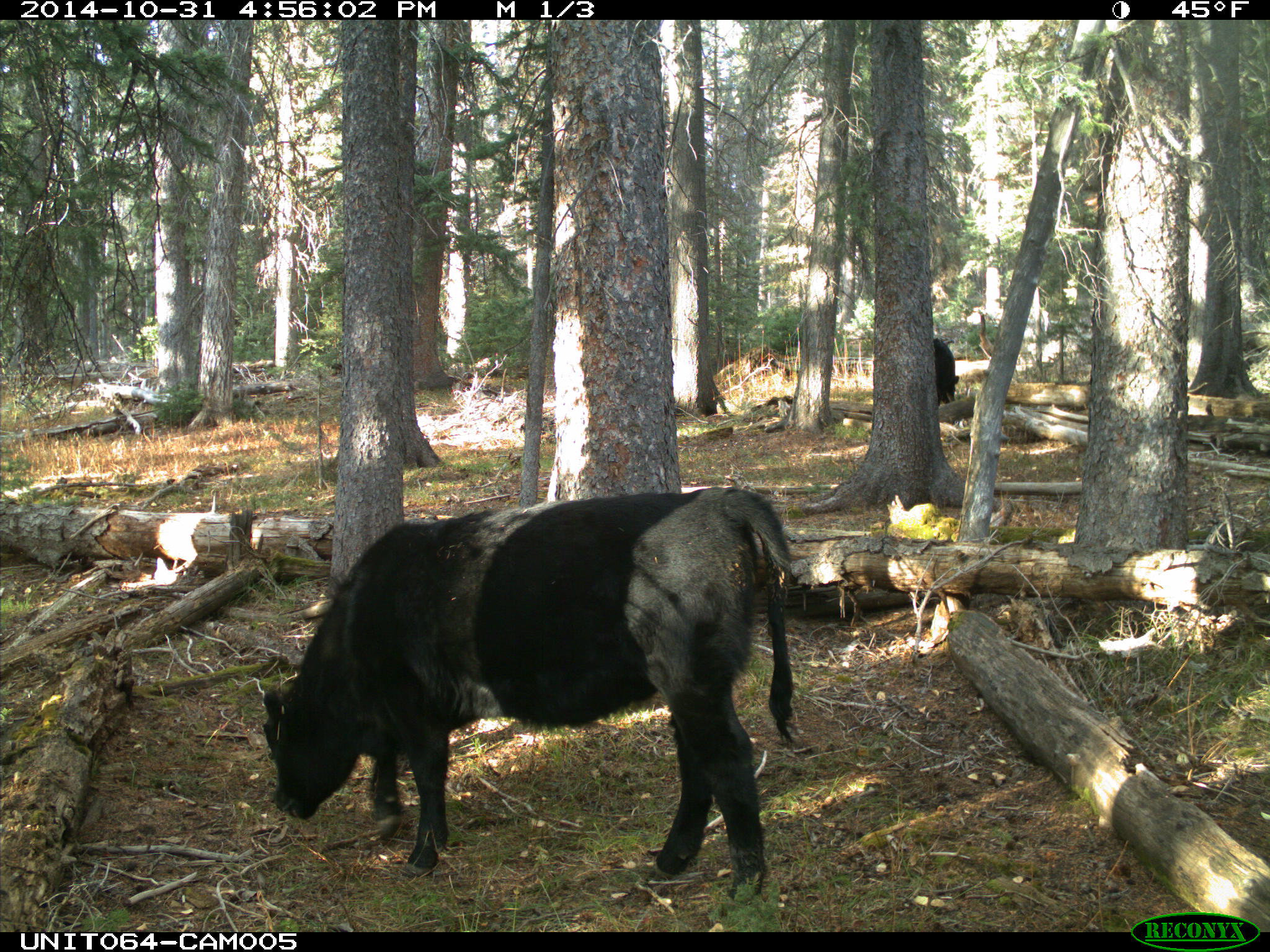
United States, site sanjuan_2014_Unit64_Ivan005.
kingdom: Animalia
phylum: Chordata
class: Mammalia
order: Artiodactyla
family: Bovidae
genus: Bos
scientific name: Bos taurus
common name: domestic cow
Bos taurus (domestic cow).